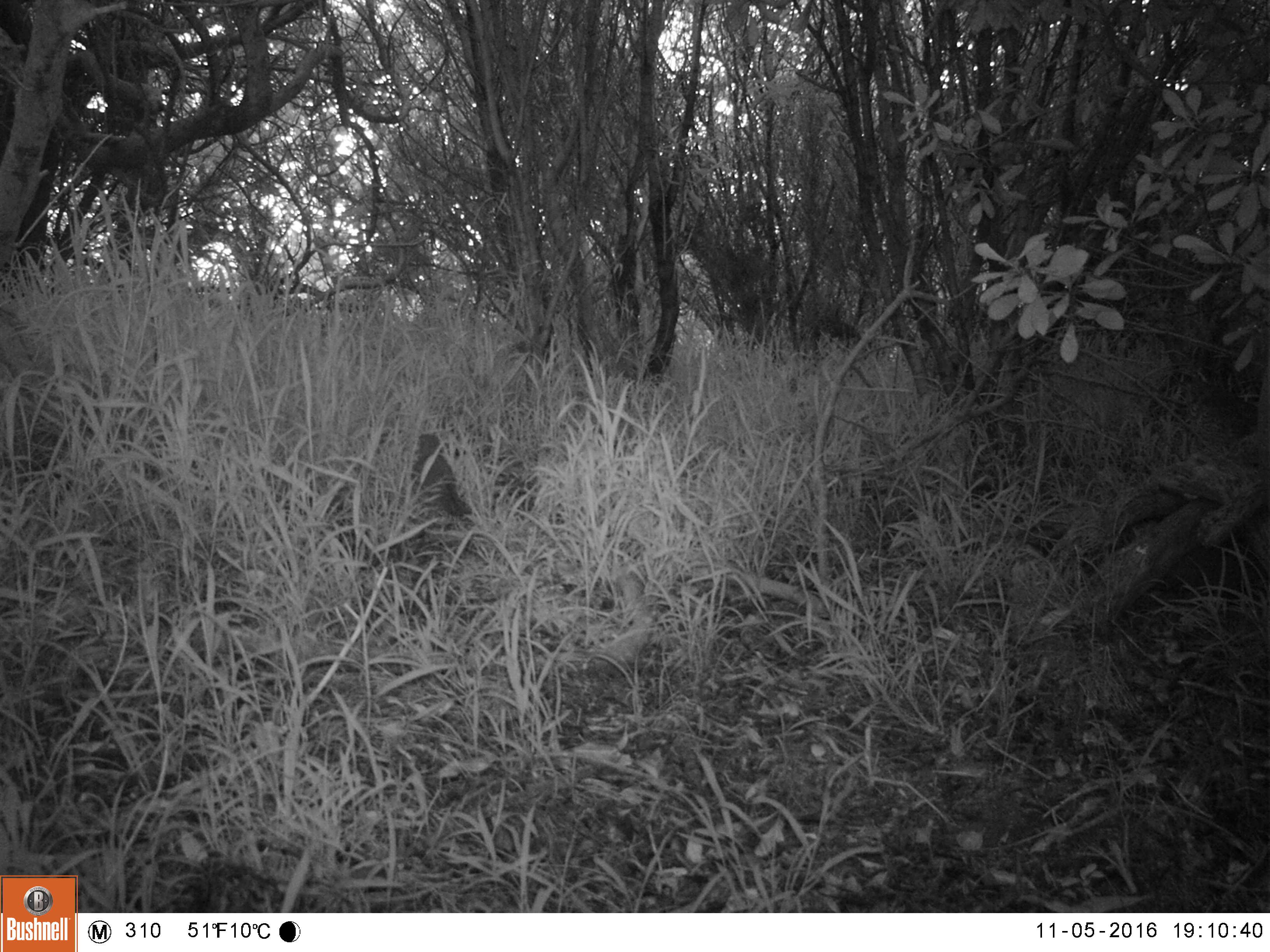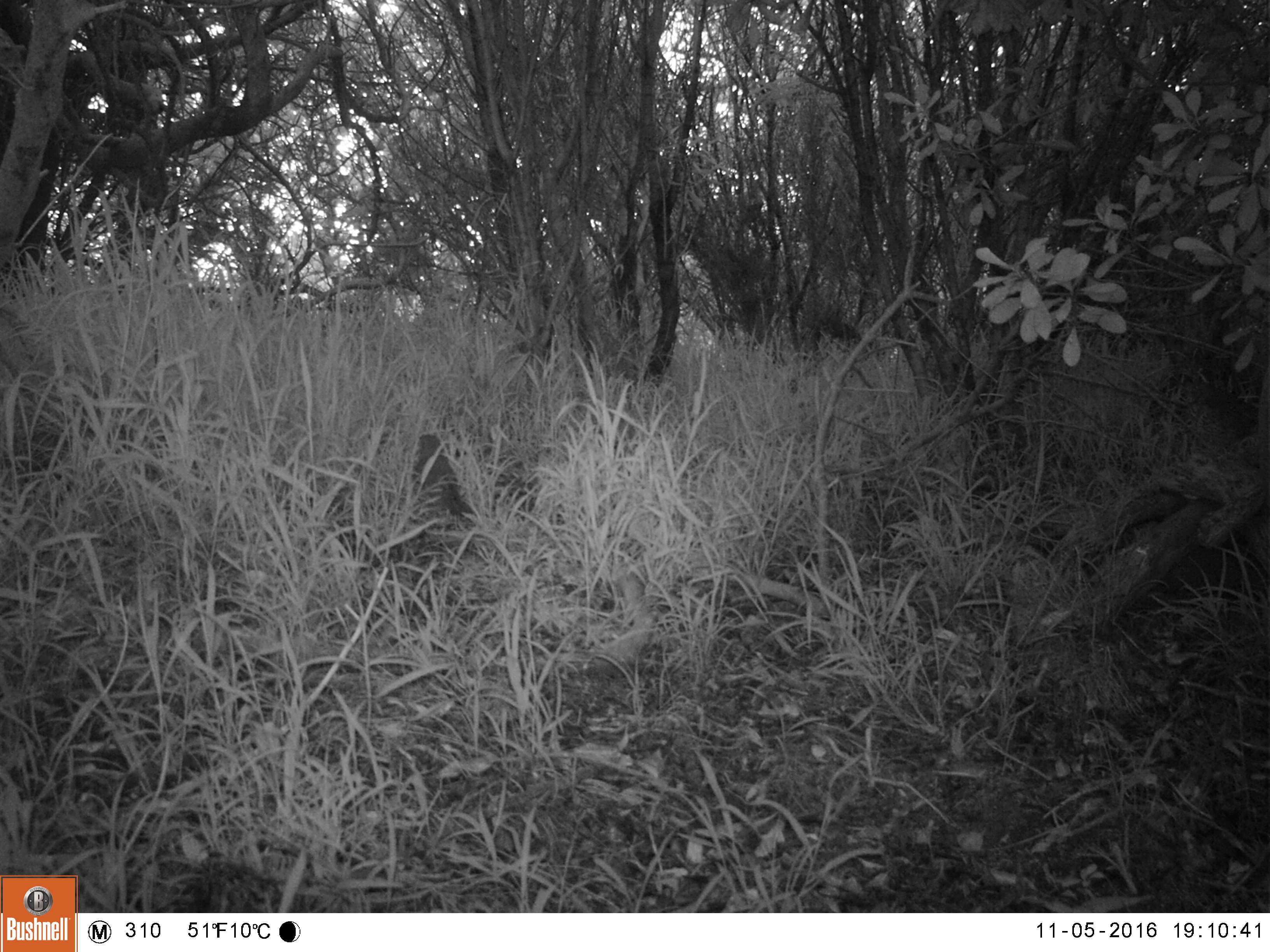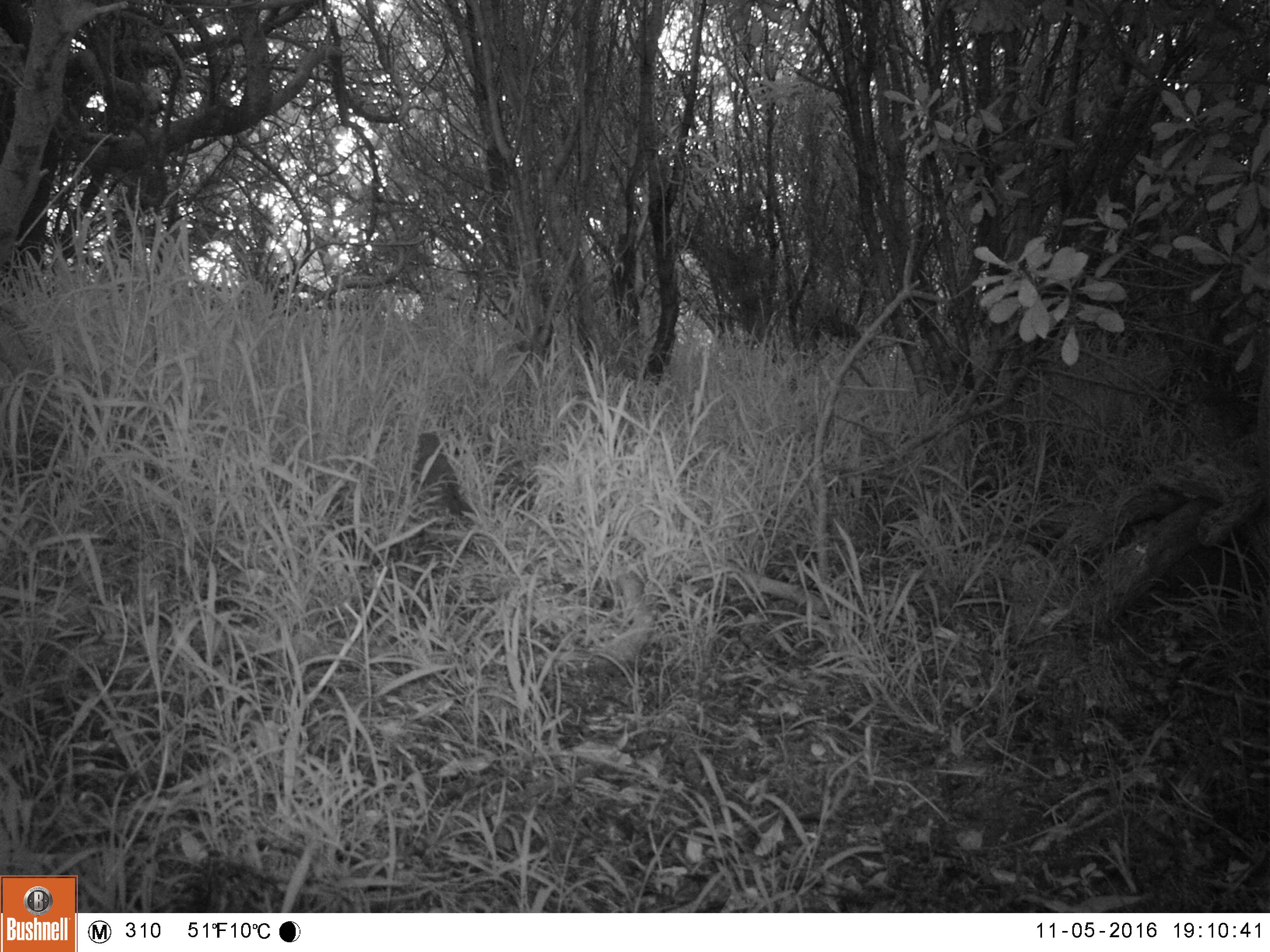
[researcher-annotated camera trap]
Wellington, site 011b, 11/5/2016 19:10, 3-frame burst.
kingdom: Animalia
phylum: Chordata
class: Aves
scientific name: Aves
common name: bird